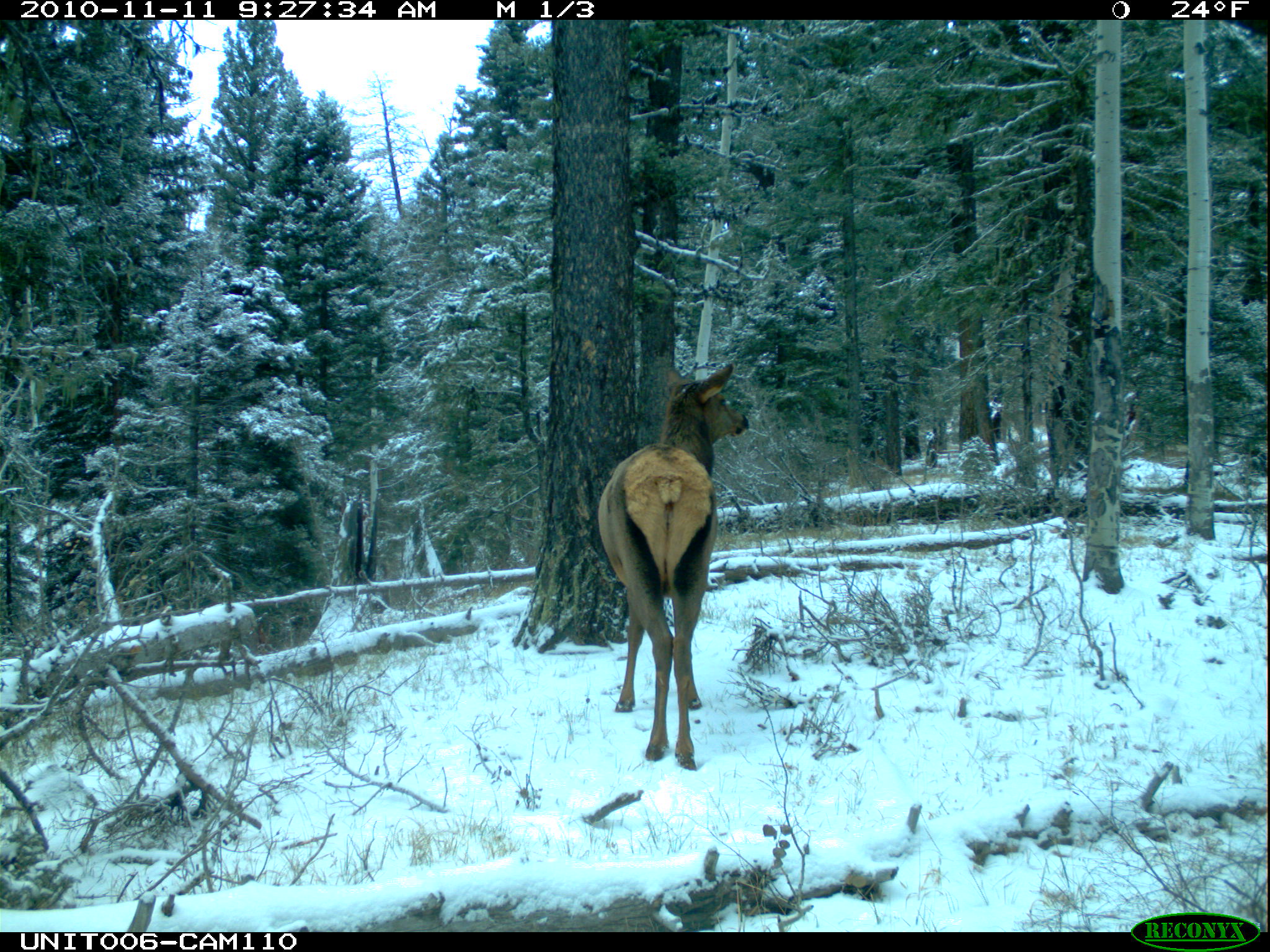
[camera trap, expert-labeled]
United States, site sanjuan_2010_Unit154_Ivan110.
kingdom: Animalia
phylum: Chordata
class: Mammalia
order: Artiodactyla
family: Cervidae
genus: Cervus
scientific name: Cervus elaphus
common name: red deer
Cervus elaphus (red deer).